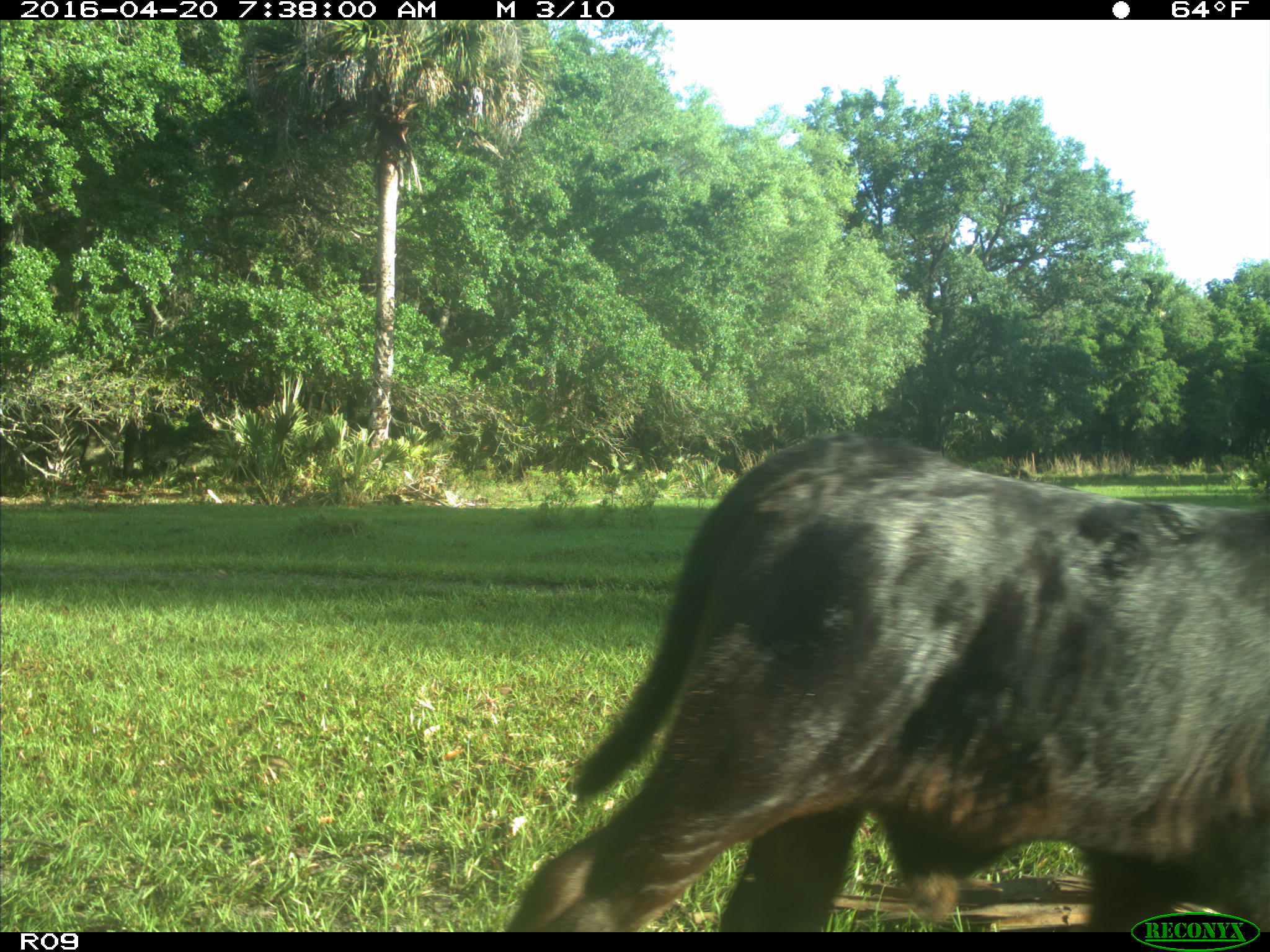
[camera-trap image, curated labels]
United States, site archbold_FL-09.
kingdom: Animalia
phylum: Chordata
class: Mammalia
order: Artiodactyla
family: Bovidae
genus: Bos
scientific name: Bos taurus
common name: domestic cow